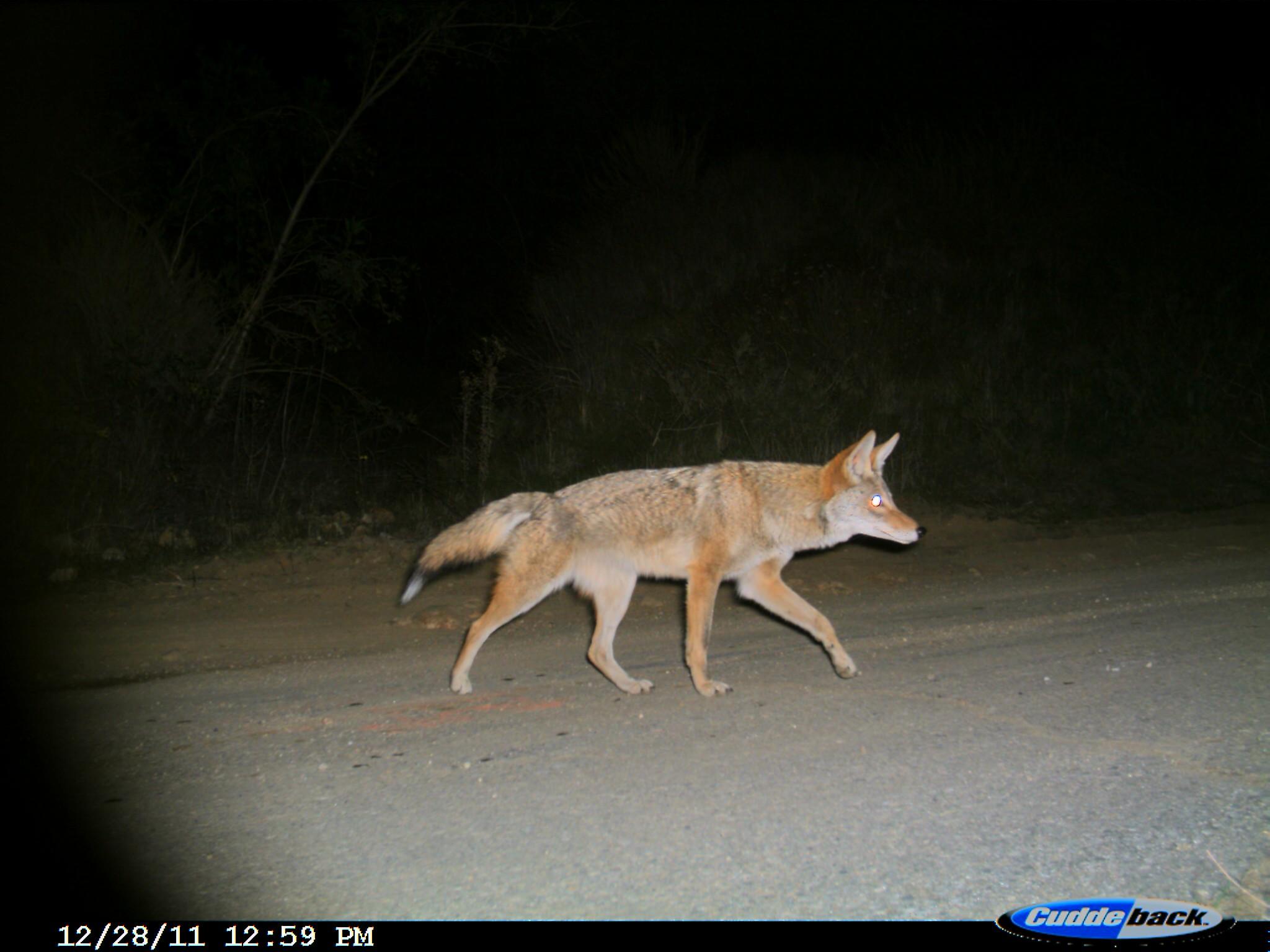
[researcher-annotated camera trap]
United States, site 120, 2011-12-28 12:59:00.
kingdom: Animalia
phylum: Chordata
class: Mammalia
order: Carnivora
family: Canidae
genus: Canis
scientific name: Canis latrans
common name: coyote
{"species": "coyote (Canis latrans)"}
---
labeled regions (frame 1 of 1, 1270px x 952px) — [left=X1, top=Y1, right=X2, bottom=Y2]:
coyote: [left=403, top=414, right=932, bottom=706]